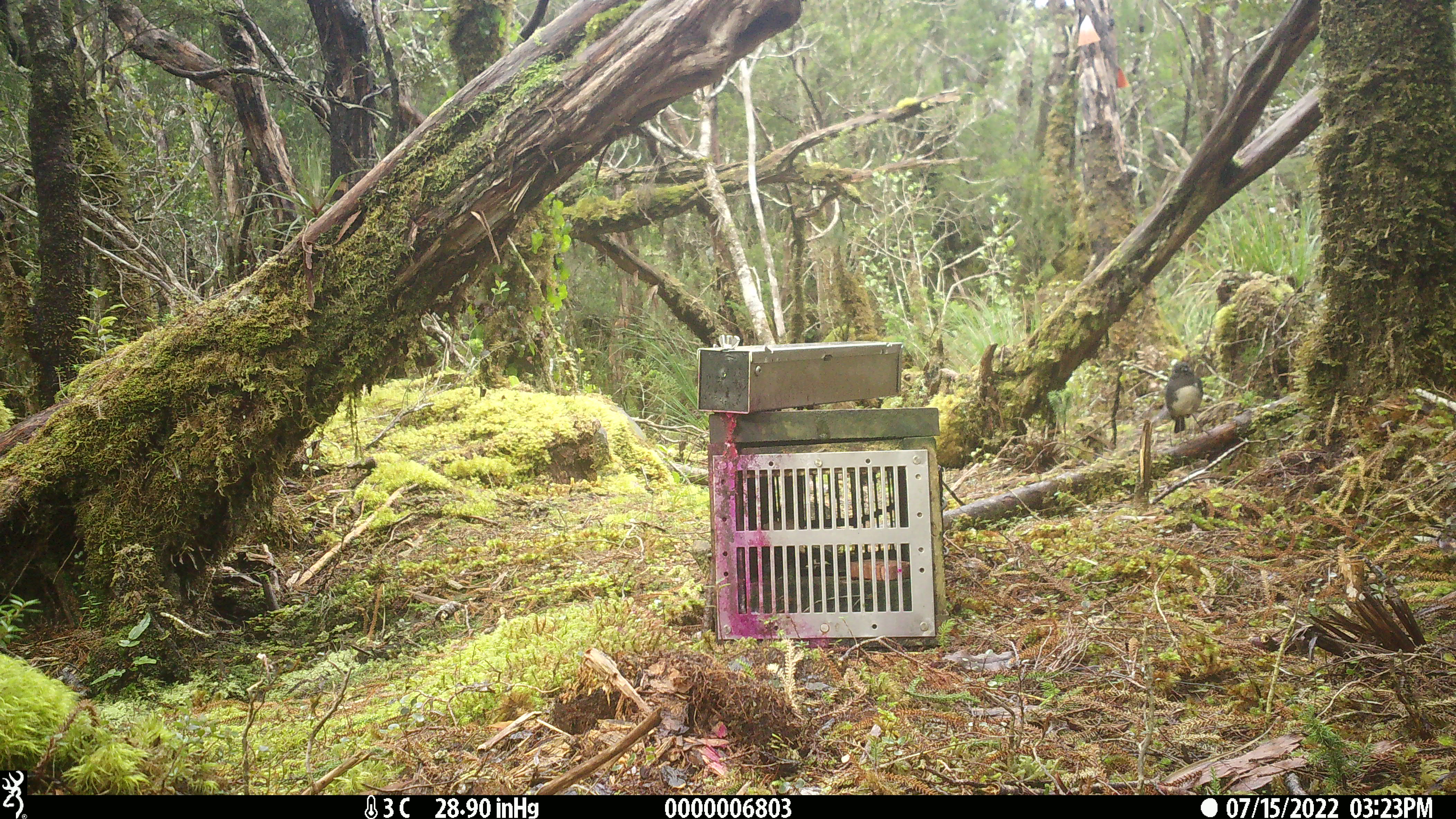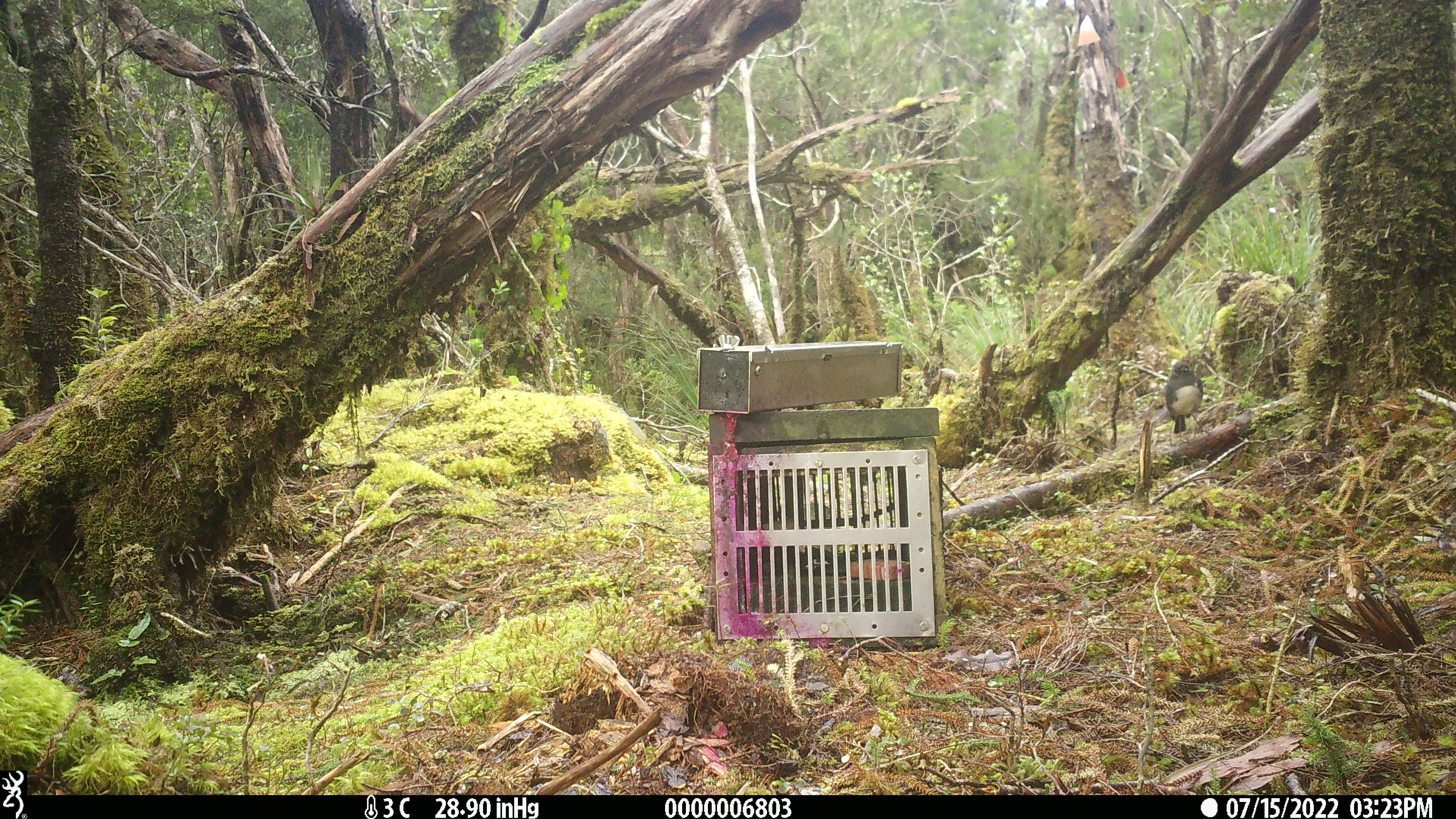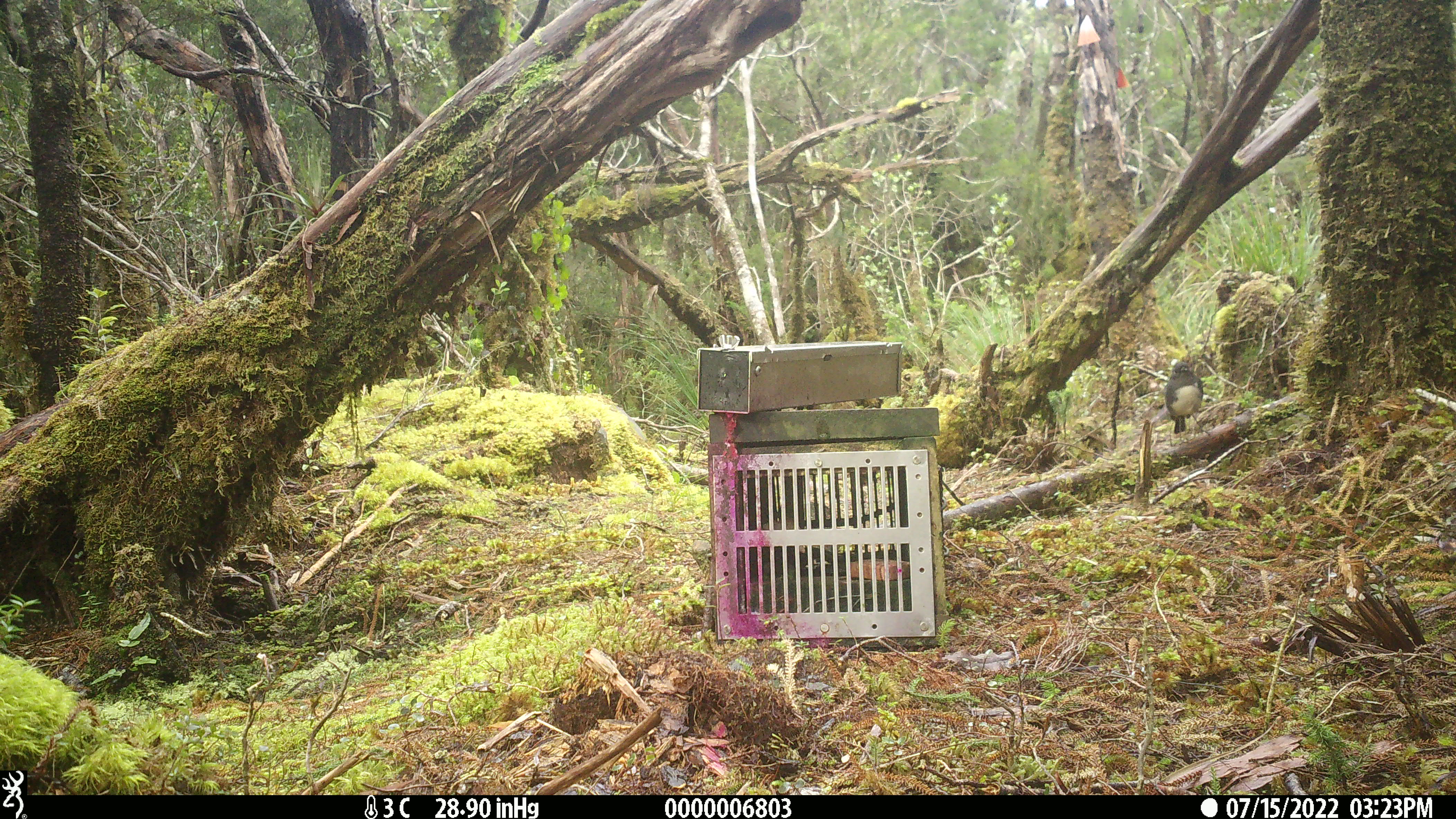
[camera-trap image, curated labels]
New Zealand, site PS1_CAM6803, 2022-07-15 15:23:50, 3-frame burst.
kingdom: Animalia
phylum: Chordata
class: Aves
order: Passeriformes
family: Petroicidae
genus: Petroica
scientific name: Petroica australis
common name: new zealand robin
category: robin